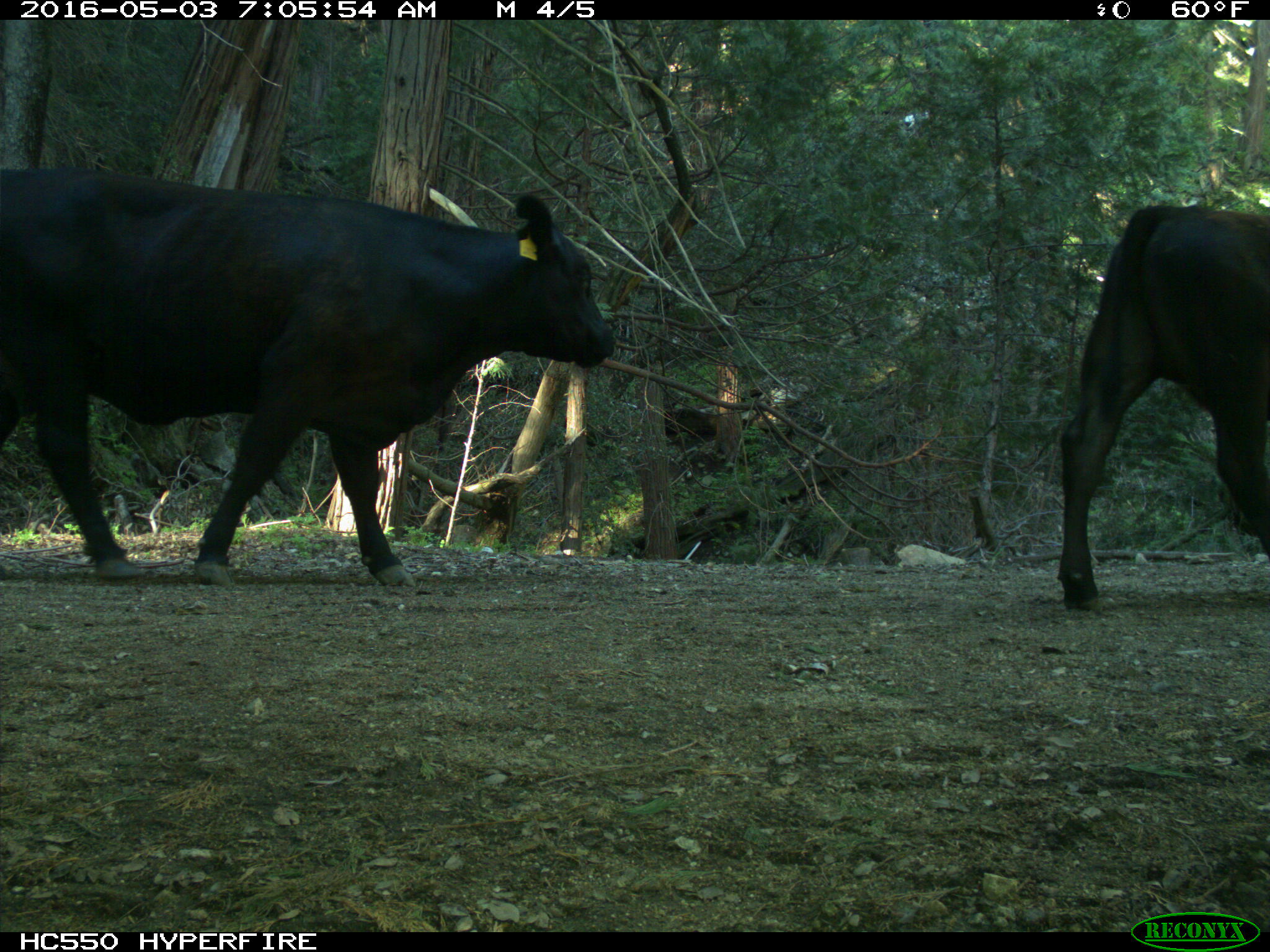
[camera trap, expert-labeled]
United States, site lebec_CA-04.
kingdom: Animalia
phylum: Chordata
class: Mammalia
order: Artiodactyla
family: Bovidae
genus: Bos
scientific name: Bos taurus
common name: domestic cow